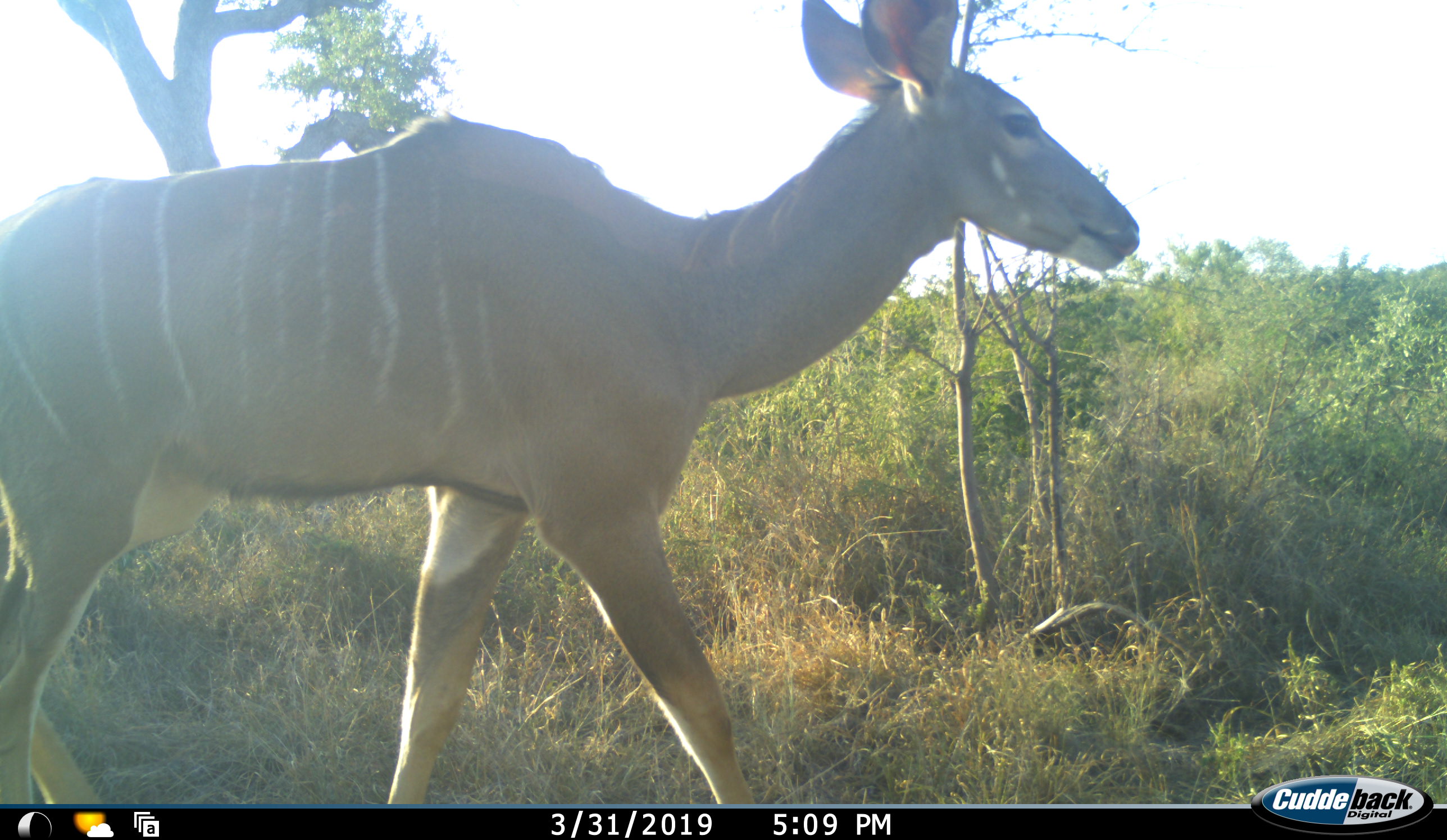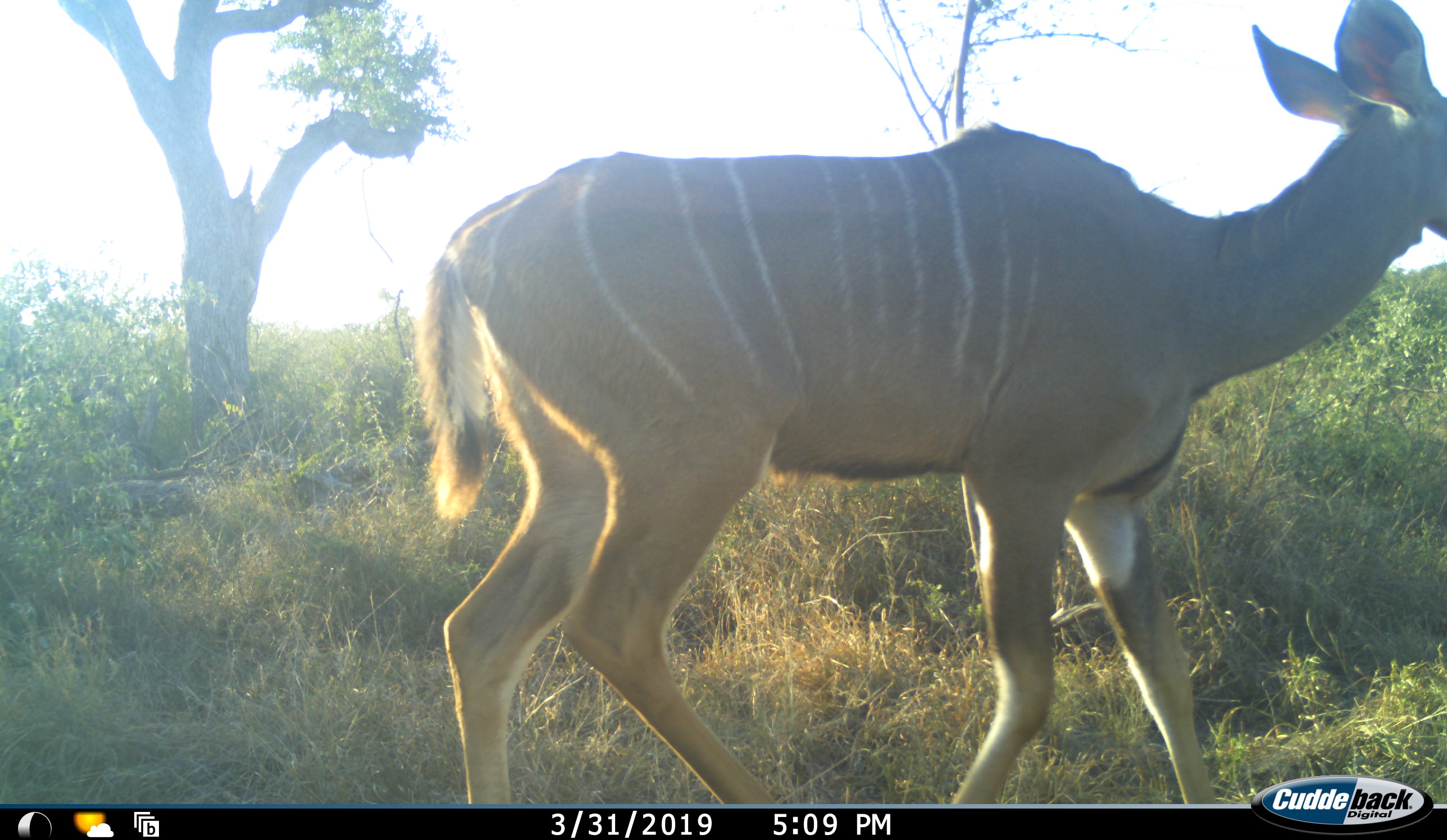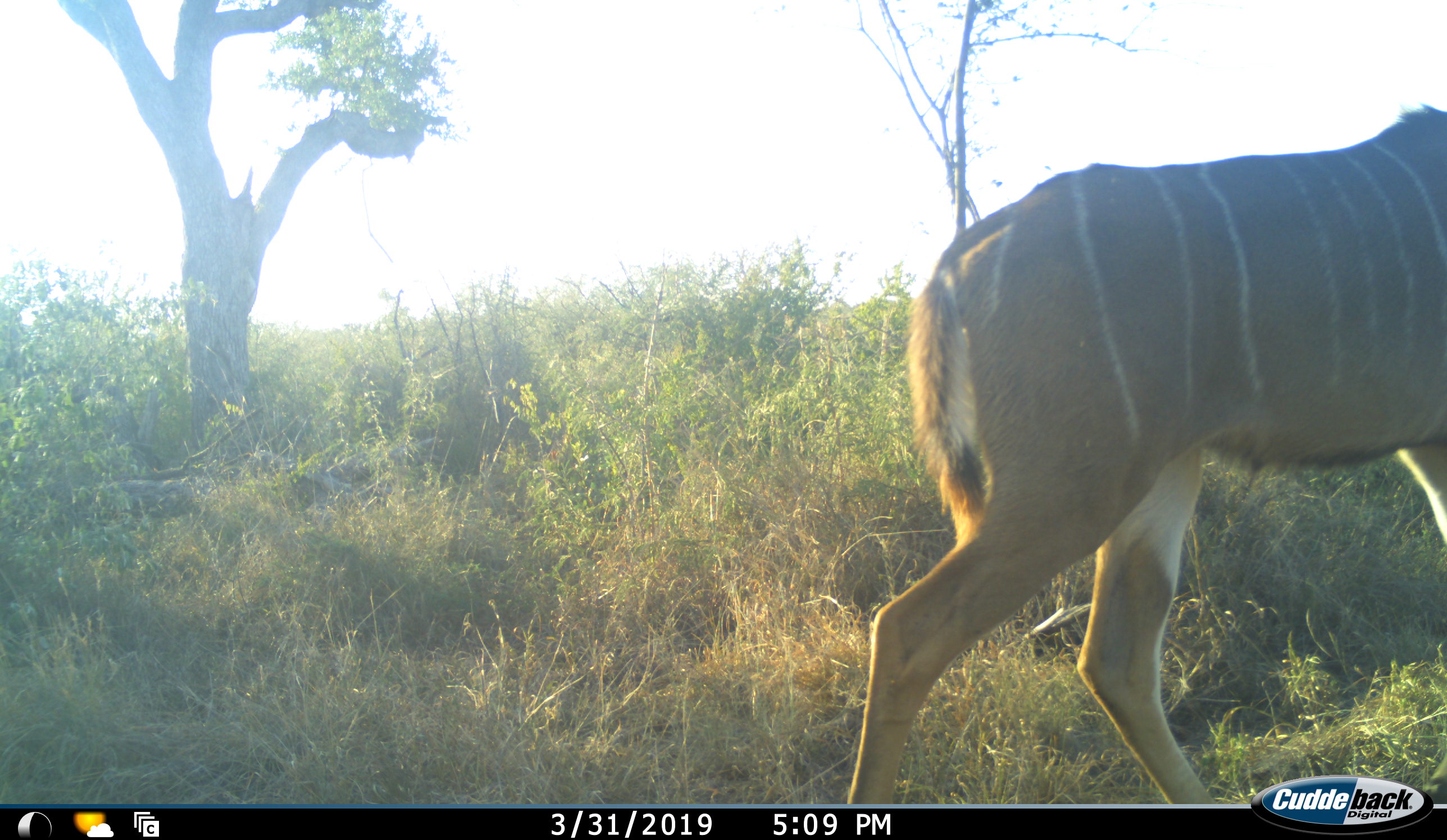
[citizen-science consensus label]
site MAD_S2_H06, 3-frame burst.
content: unidentified animal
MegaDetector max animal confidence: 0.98